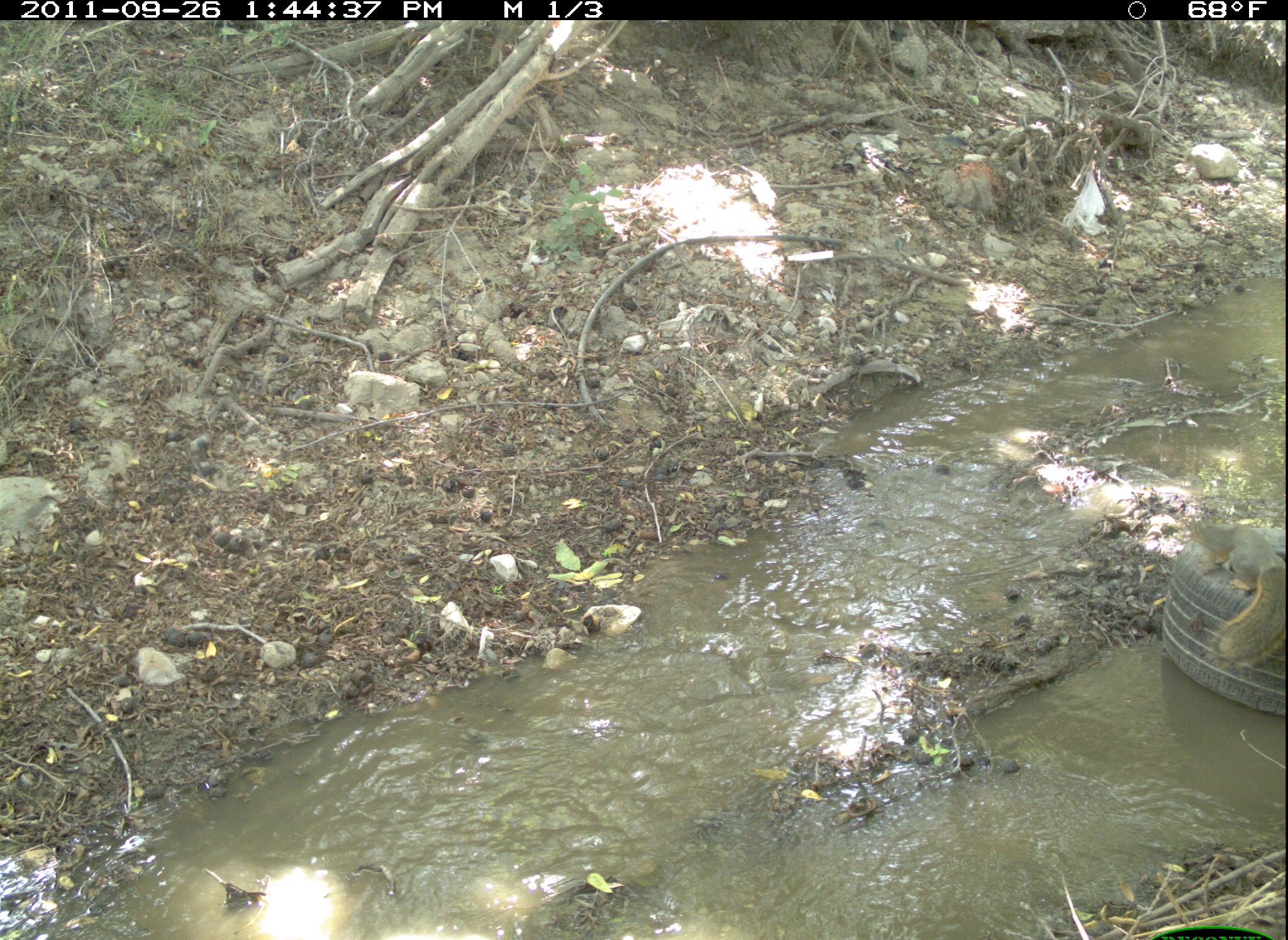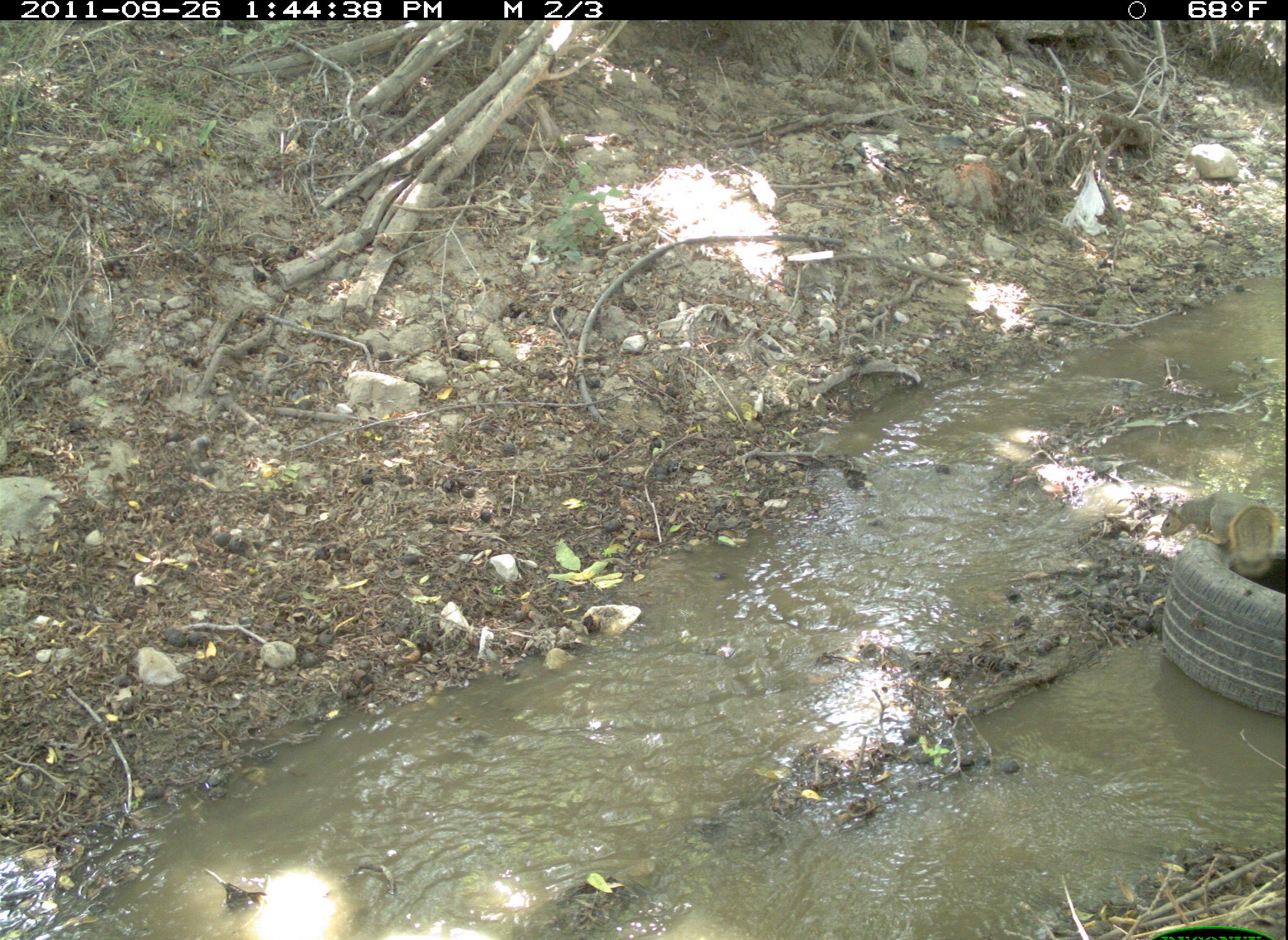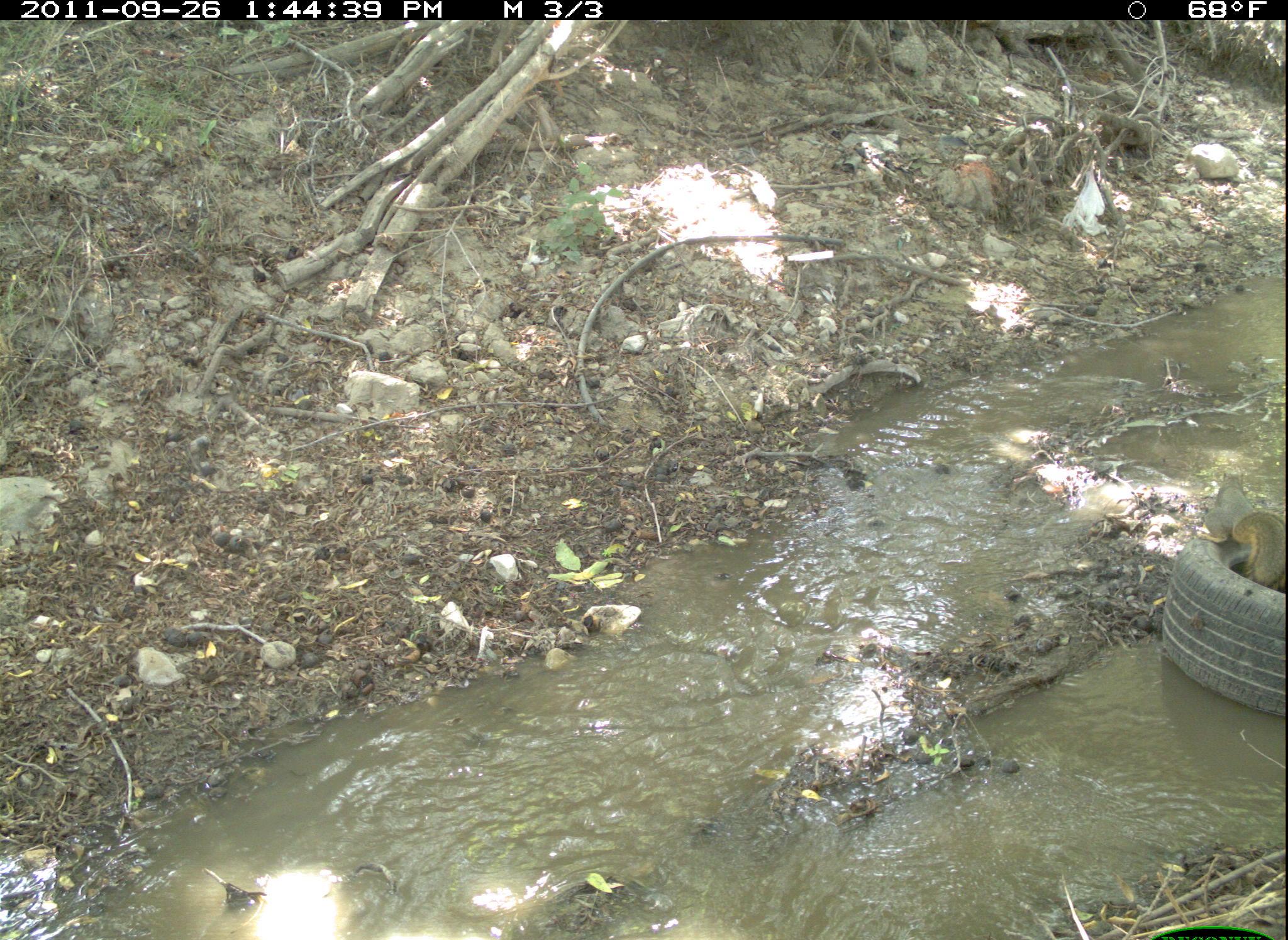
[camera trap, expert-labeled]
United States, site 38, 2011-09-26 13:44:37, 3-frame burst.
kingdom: Animalia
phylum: Chordata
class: Mammalia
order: Rodentia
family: Sciuridae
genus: Sciurus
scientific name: Sciurus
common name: squirrel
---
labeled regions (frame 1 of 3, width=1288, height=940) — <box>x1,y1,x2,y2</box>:
squirrel: <box>1170,493,1286,685</box>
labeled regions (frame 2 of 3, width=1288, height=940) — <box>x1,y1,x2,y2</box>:
squirrel: <box>1156,478,1280,581</box>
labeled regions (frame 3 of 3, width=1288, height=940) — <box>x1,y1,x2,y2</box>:
squirrel: <box>1193,462,1286,607</box>